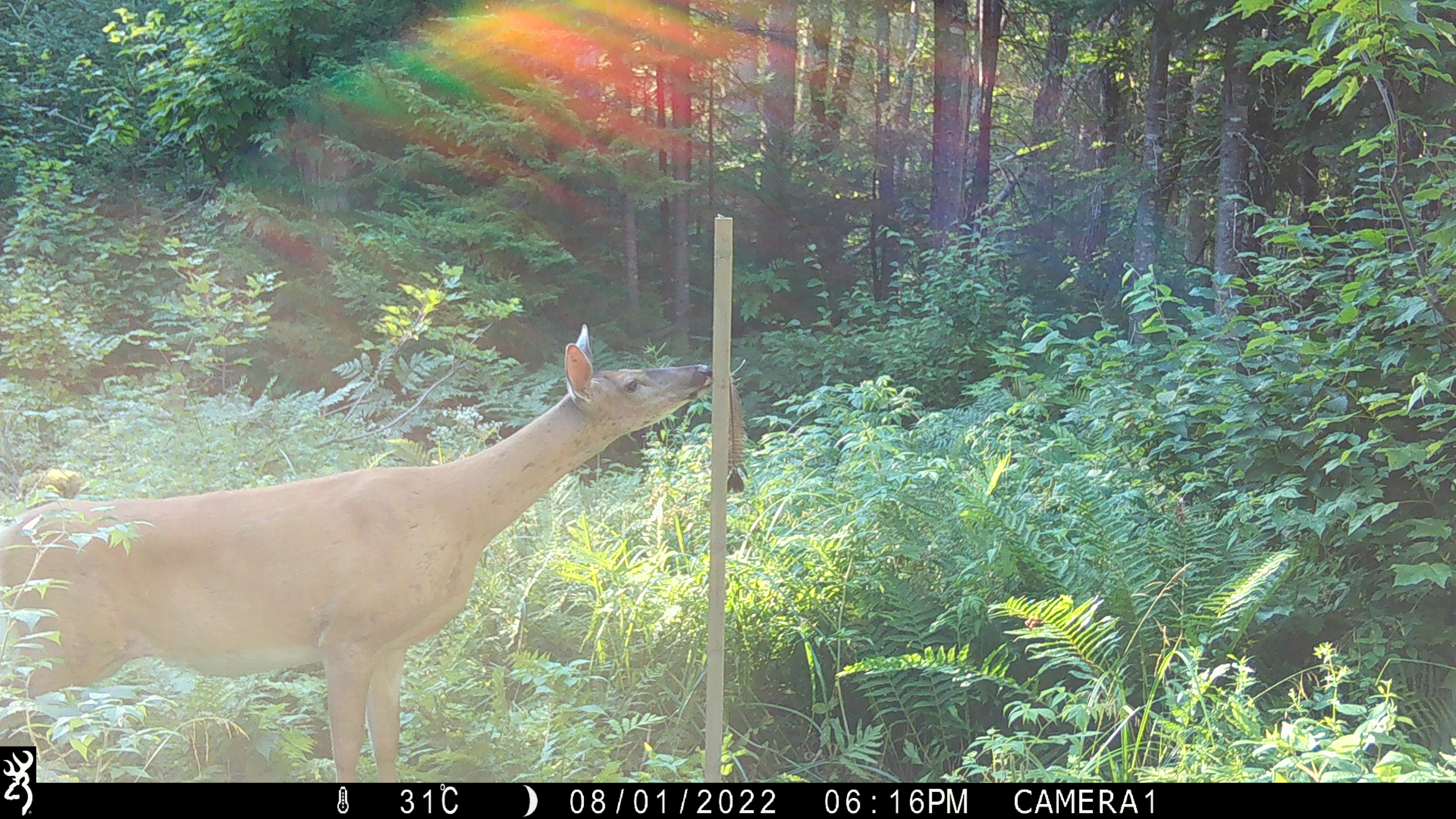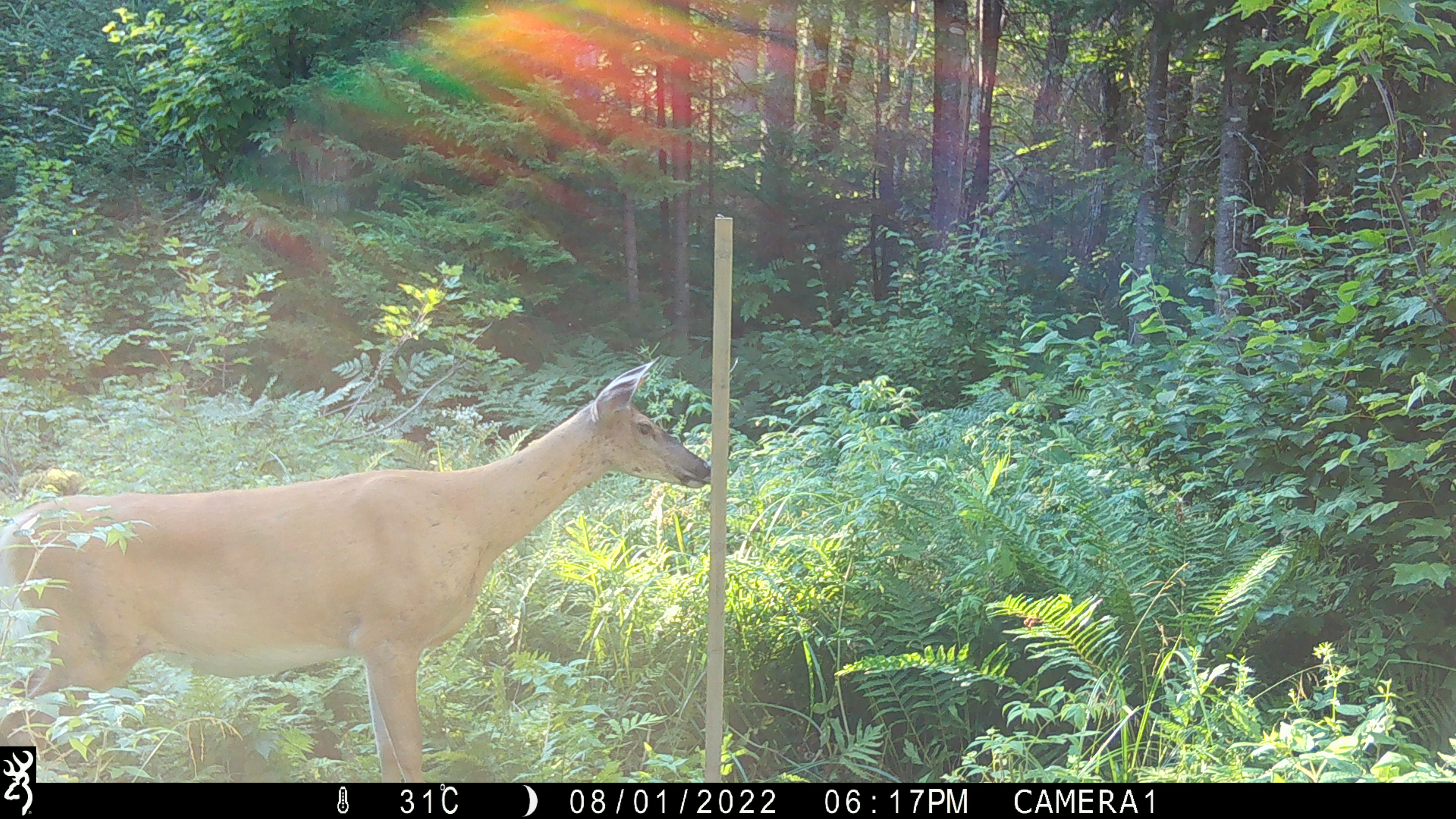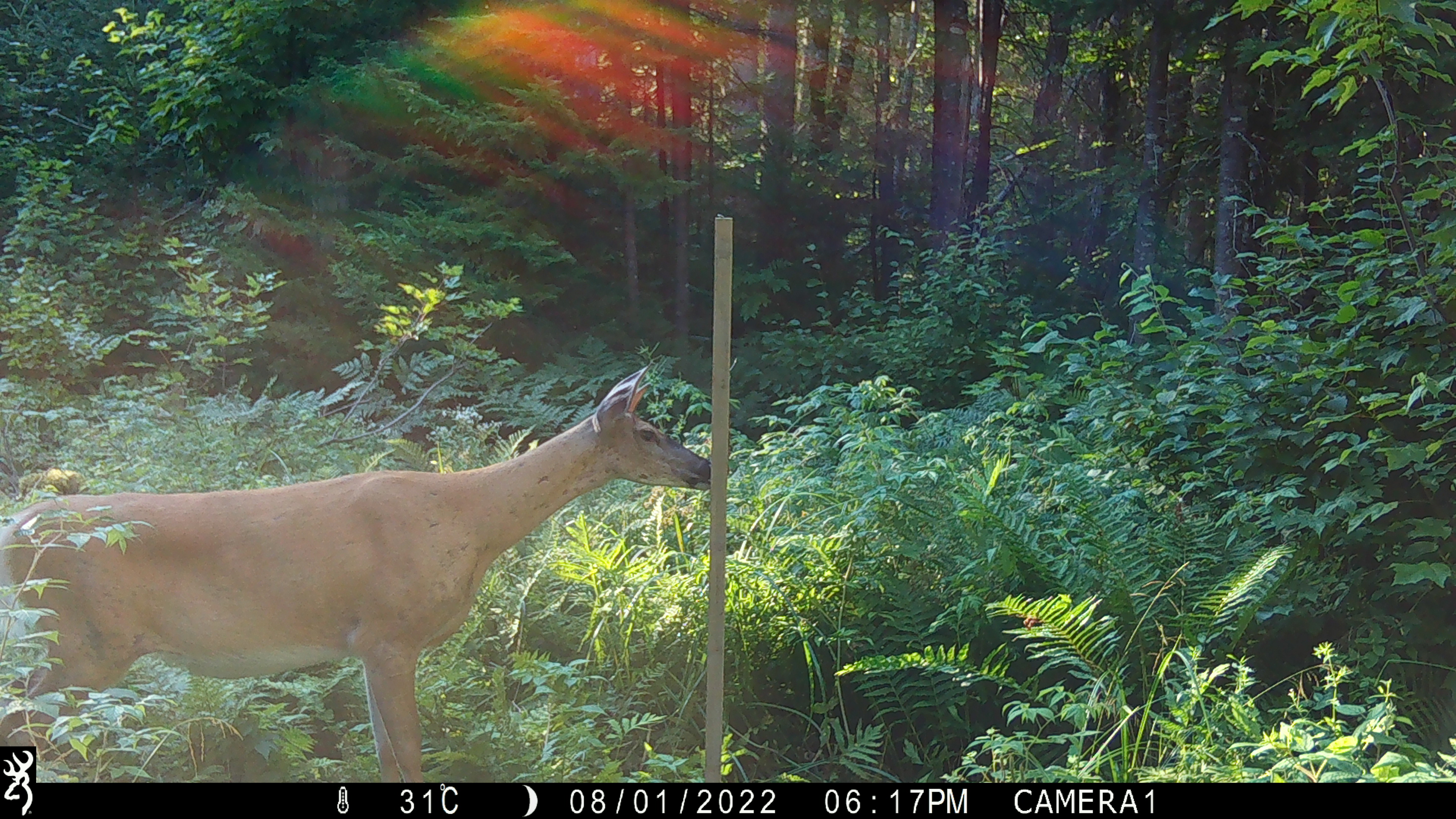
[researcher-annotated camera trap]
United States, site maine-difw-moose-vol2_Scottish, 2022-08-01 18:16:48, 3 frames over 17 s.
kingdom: Animalia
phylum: Chordata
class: Mammalia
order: Artiodactyla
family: Cervidae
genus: Odocoileus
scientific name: Odocoileus virginianus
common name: white-tailed deer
White-tailed deer (Odocoileus virginianus).